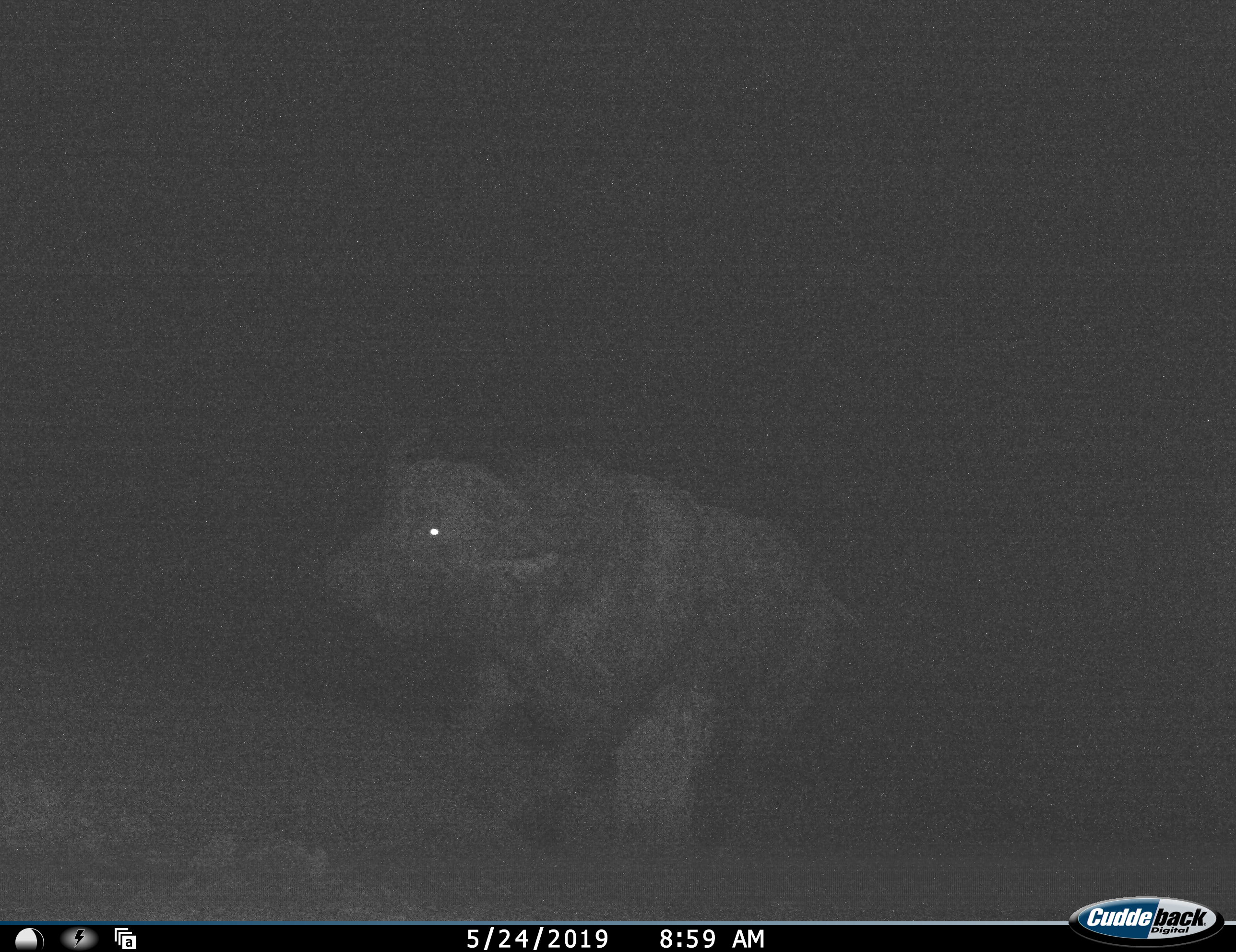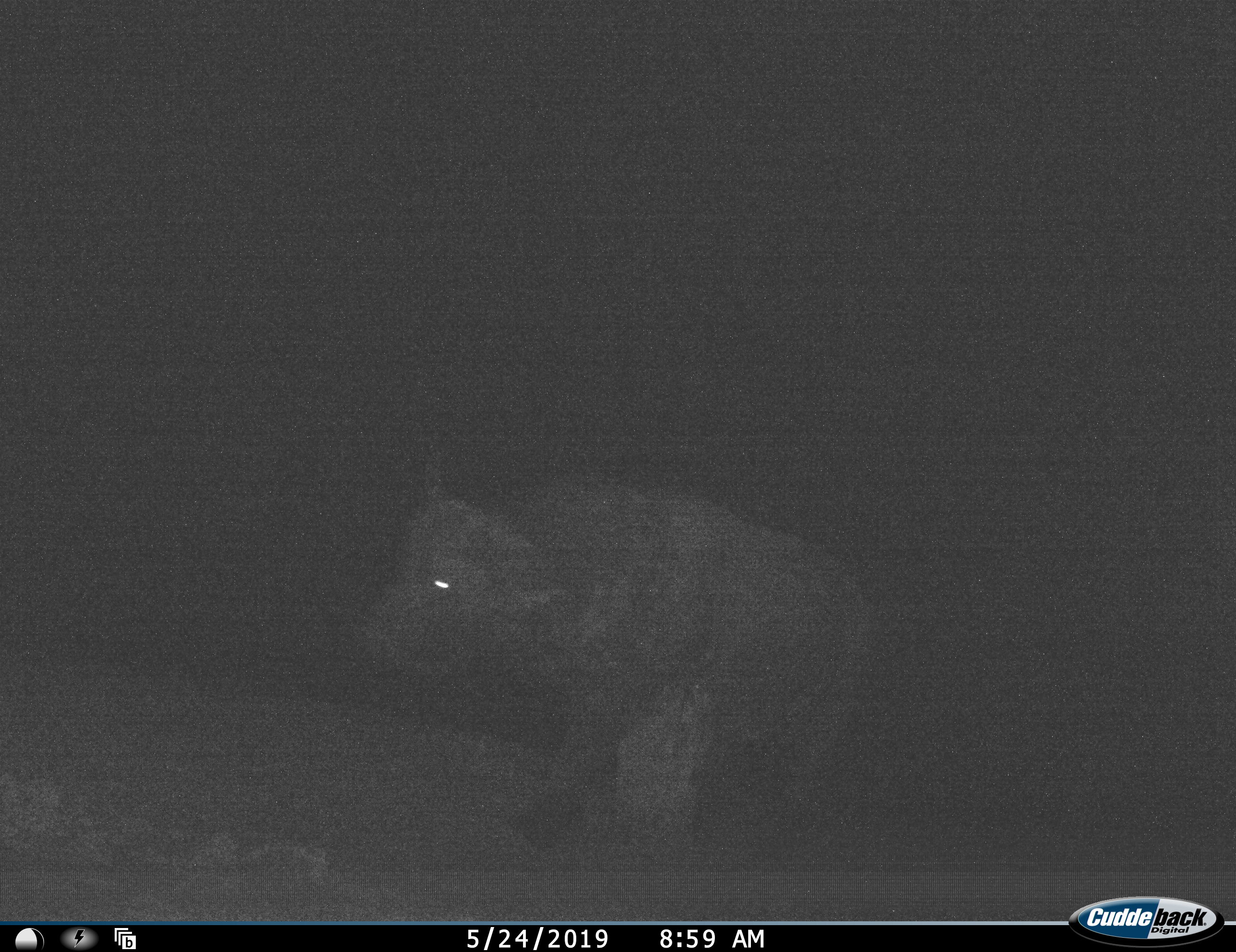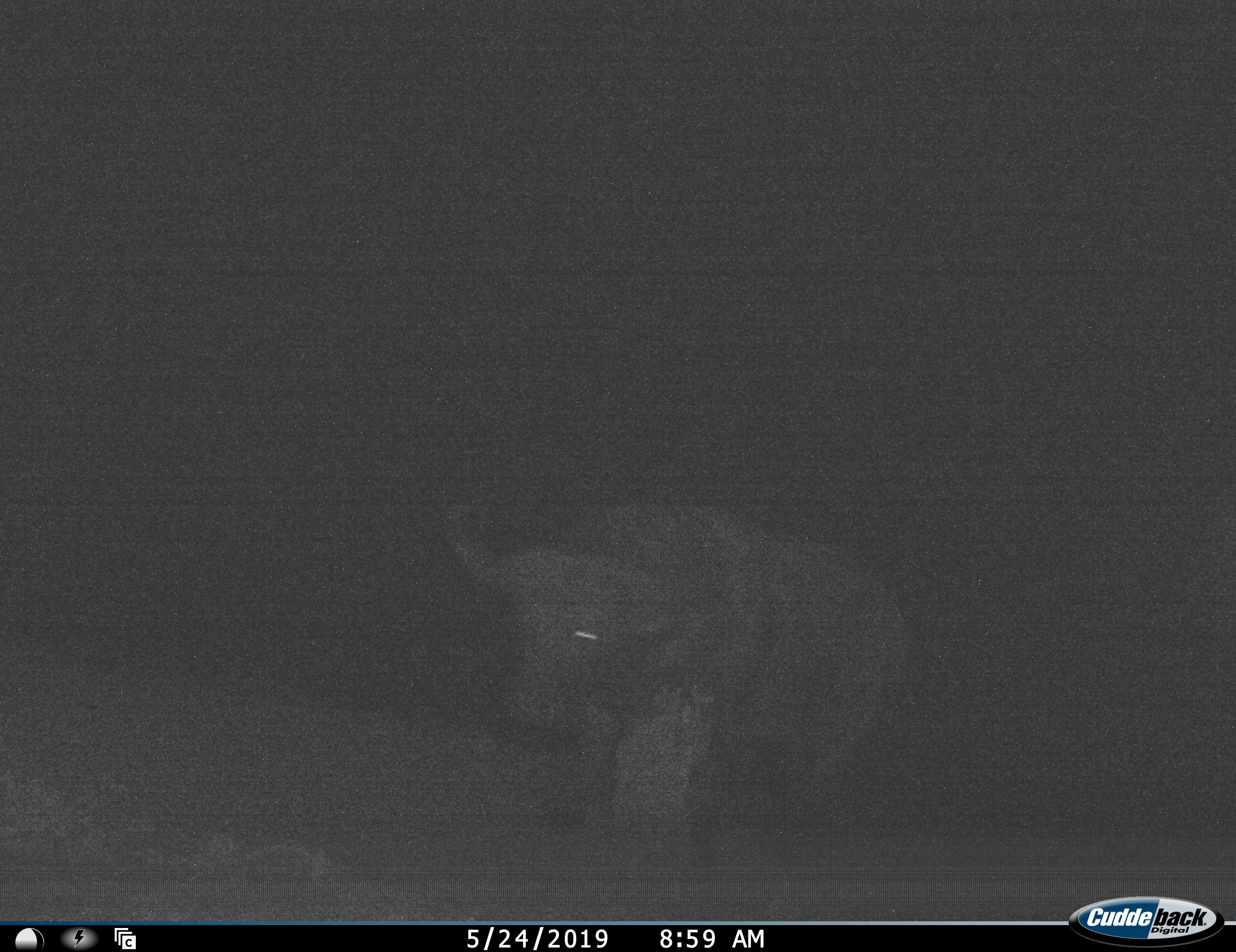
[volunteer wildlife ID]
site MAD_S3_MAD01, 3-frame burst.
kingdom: Animalia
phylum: Chordata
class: Mammalia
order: Artiodactyla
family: Bovidae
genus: Syncerus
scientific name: Syncerus caffer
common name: african buffalo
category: buffalo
Buffalo (african buffalo) (Syncerus caffer), count 1. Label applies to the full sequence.